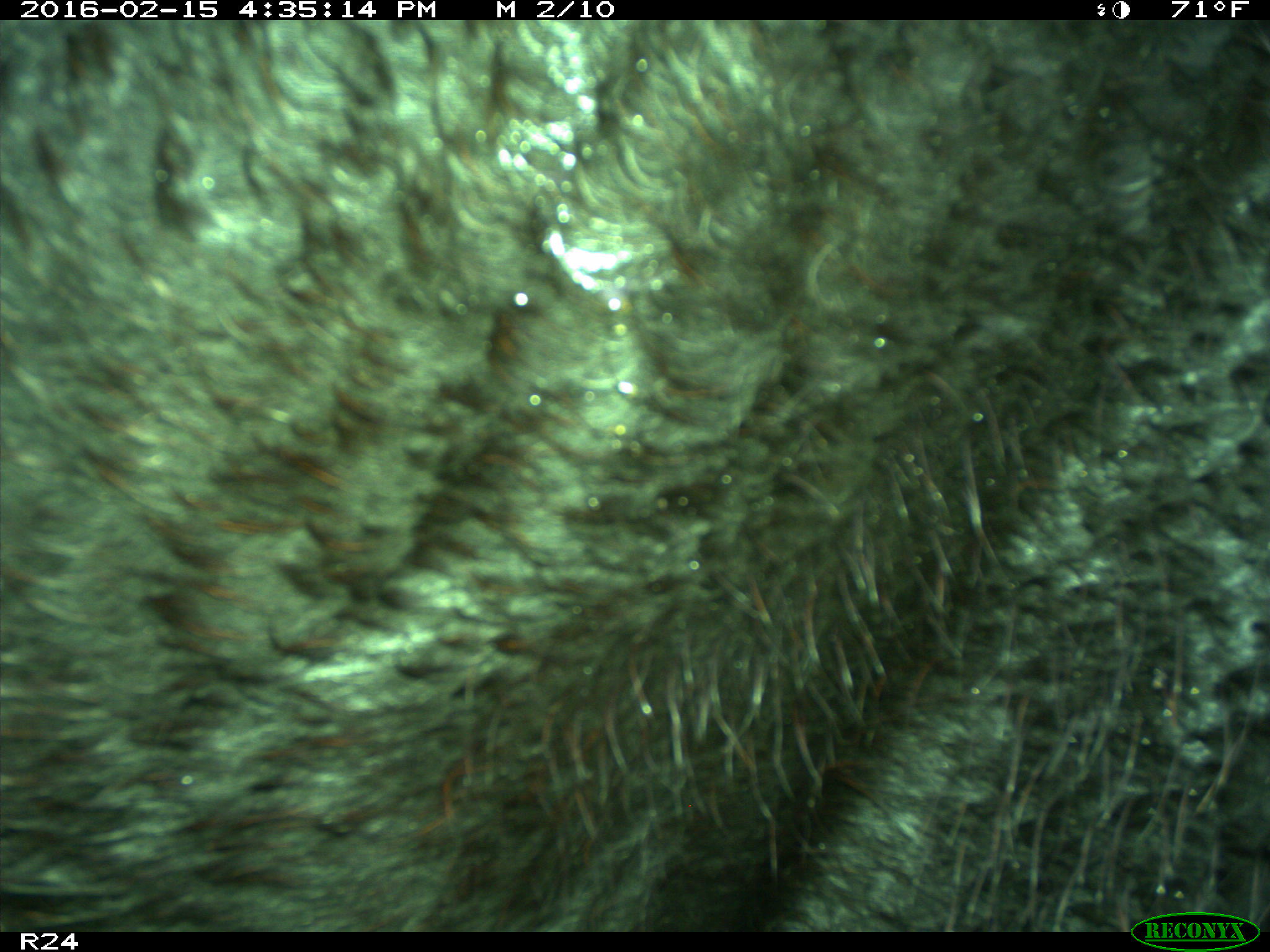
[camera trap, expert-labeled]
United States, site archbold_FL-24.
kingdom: Animalia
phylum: Chordata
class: Mammalia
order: Artiodactyla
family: Bovidae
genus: Bos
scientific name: Bos taurus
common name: domestic cow